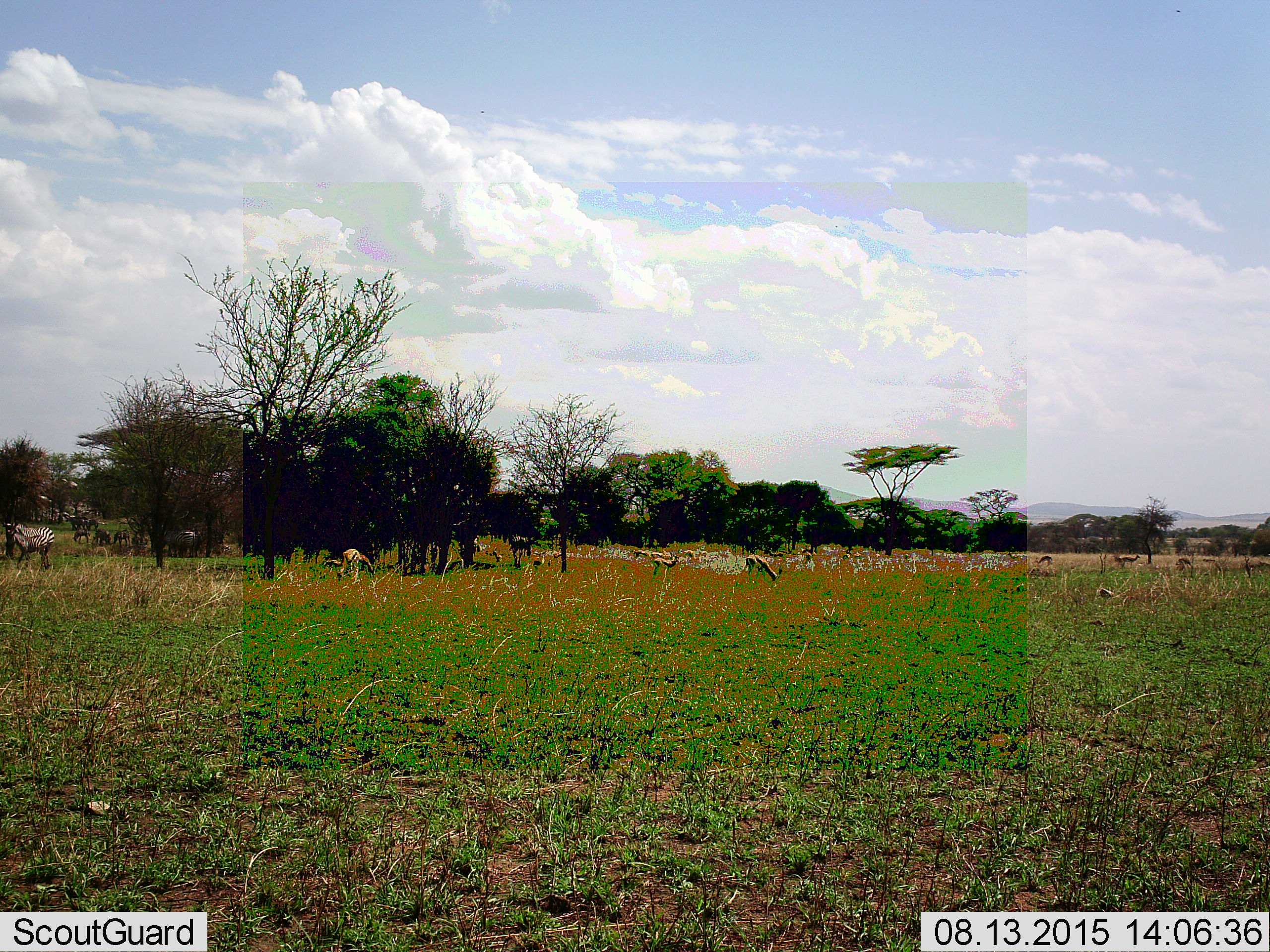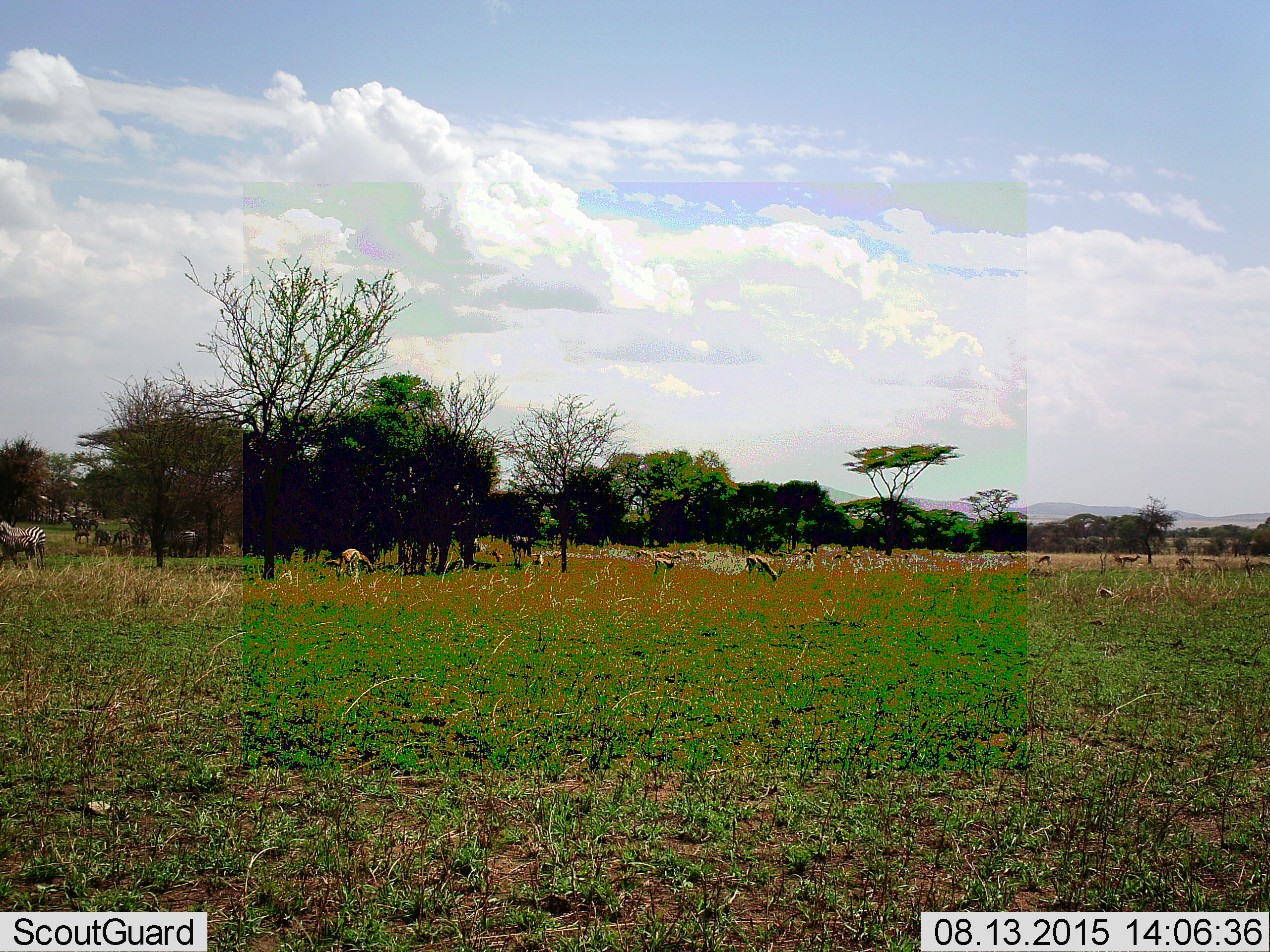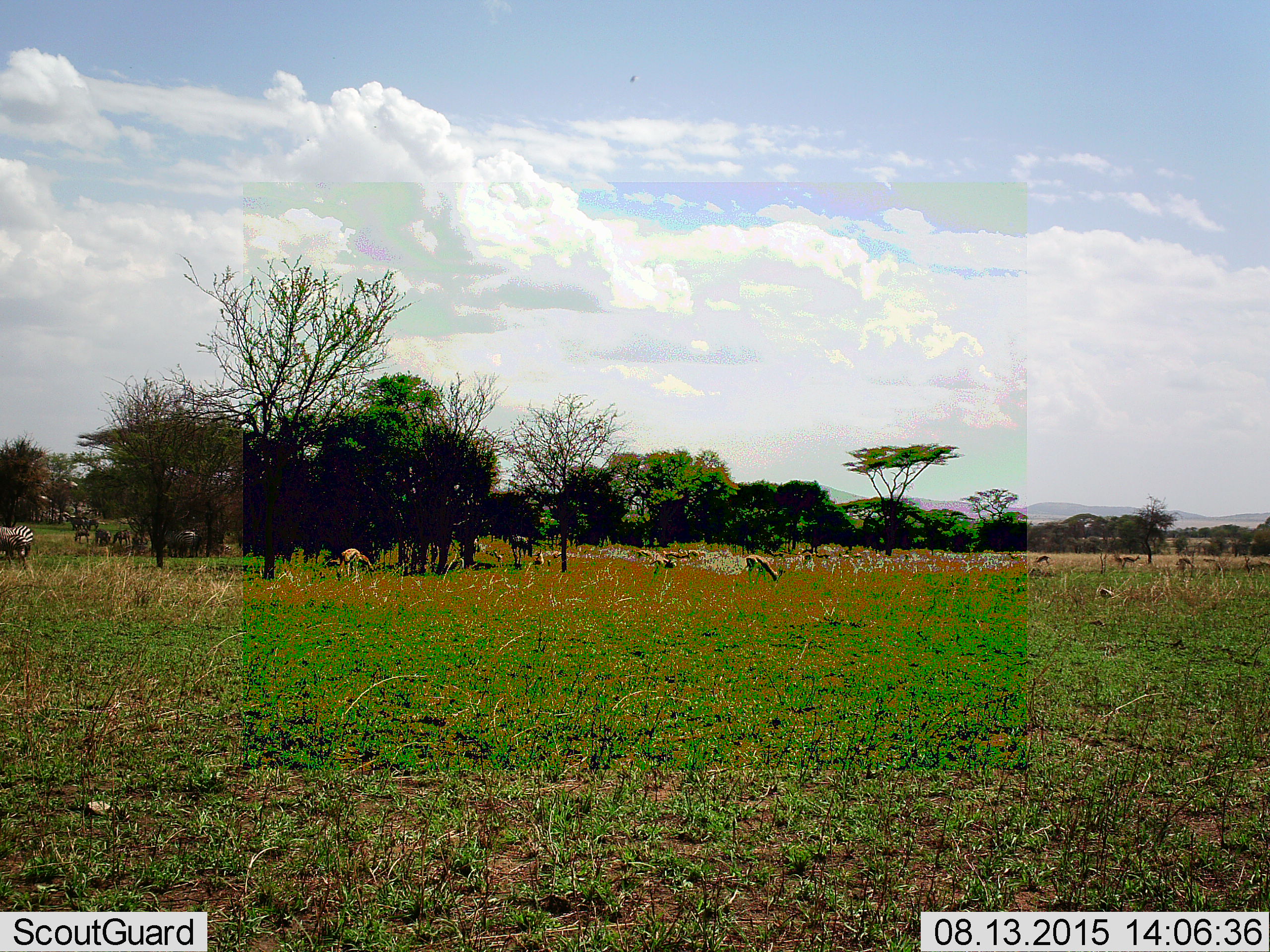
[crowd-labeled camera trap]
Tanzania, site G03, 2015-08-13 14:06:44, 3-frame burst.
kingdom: Animalia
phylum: Chordata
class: Mammalia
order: Artiodactyla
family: Bovidae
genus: Eudorcas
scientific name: Eudorcas thomsonii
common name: thomson's gazelle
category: gazellethomsons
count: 10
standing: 54%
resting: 8%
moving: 31%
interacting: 0%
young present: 15%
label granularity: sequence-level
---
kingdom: Animalia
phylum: Chordata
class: Mammalia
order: Perissodactyla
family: Equidae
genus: Equus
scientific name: Equus quagga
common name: plains zebra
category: zebra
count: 2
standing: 56%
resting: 0%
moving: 69%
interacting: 0%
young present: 25%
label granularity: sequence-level